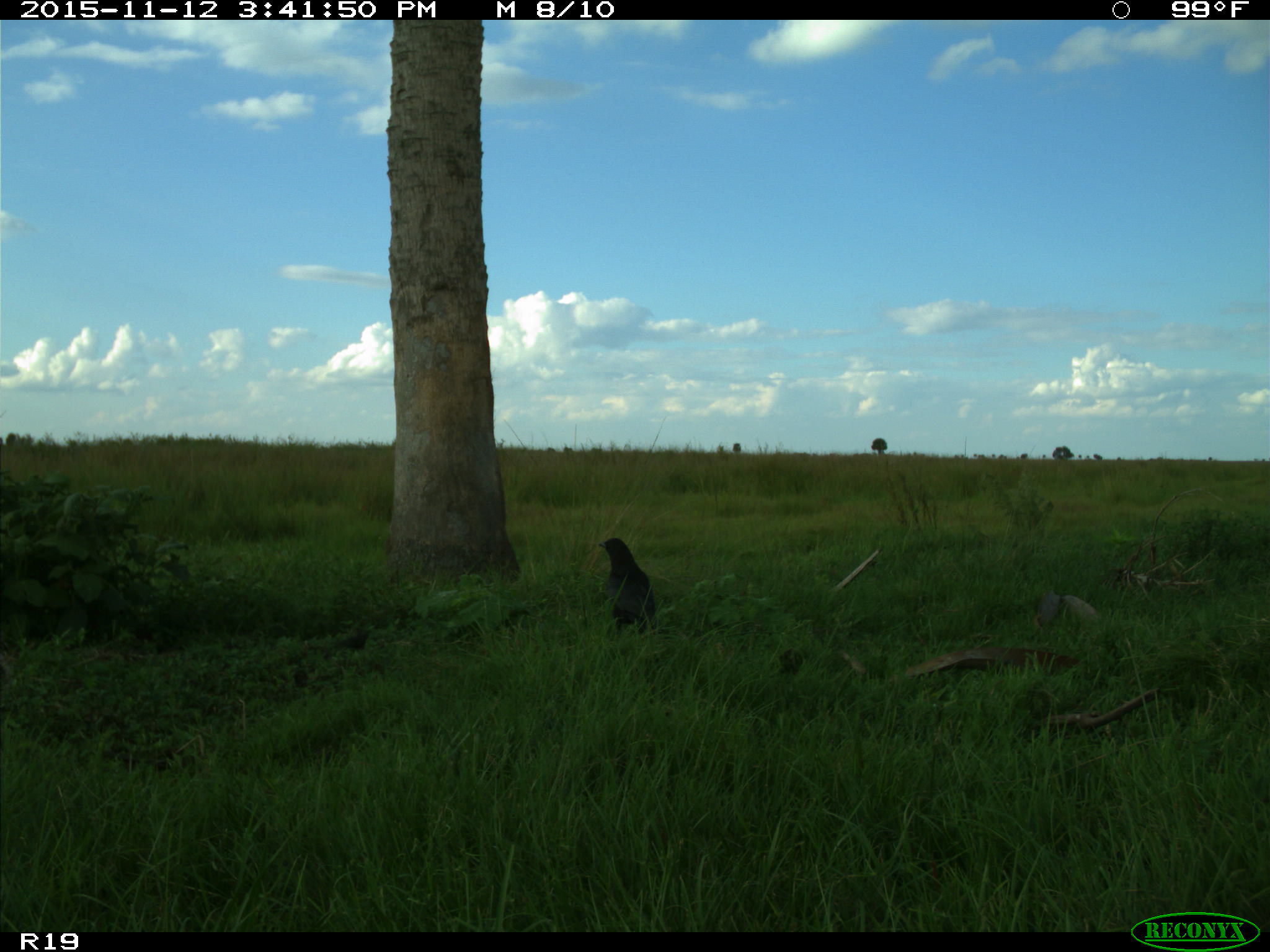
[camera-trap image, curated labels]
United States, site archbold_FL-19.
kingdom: Animalia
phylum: Chordata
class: Aves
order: Passeriformes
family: Corvidae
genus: Corvus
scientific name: Corvus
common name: crows and ravens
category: unidentified corvus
Unidentified corvus (crows and ravens) (Corvus).